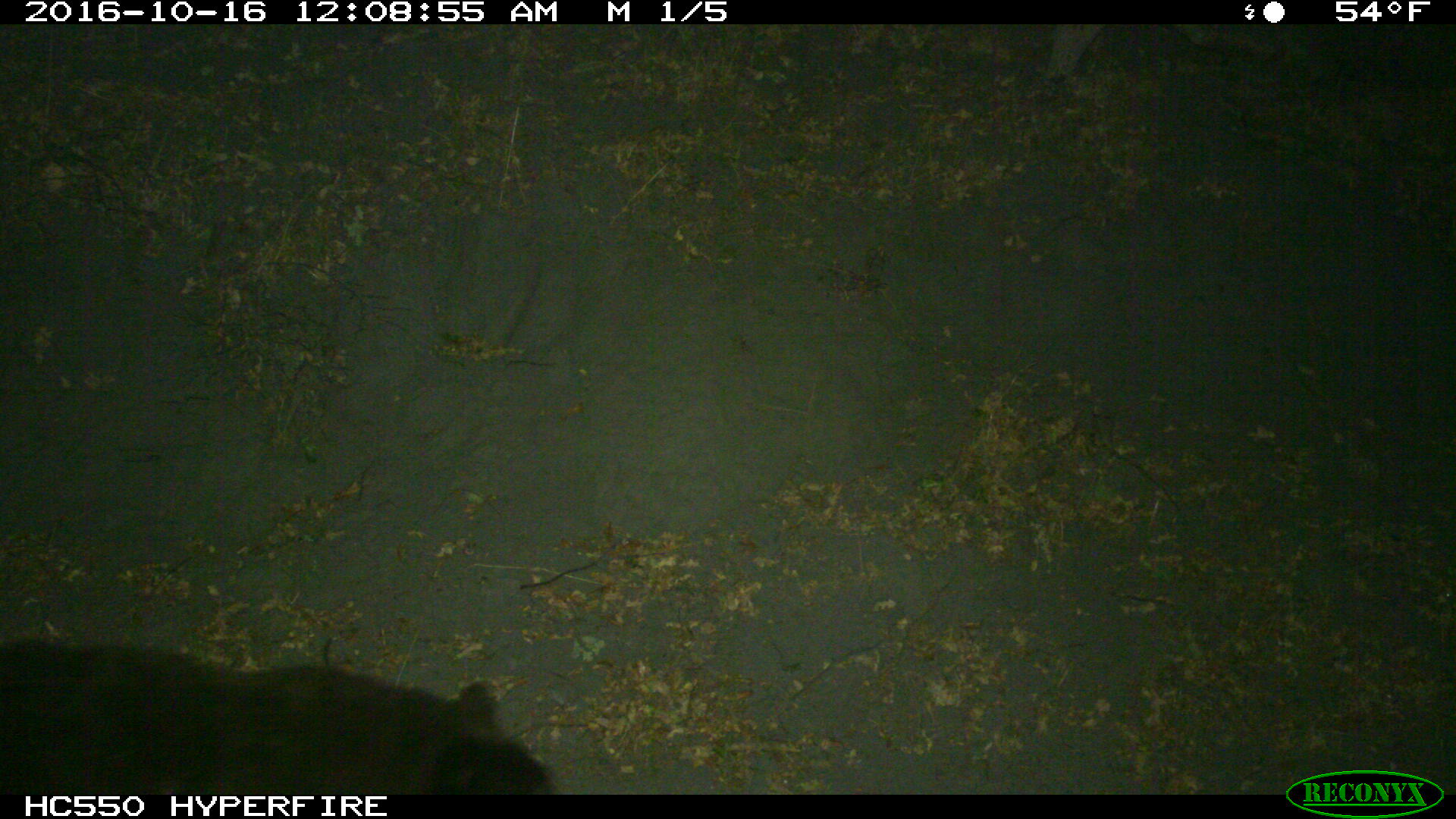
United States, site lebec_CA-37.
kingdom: Animalia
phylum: Chordata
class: Mammalia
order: Carnivora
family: Ursidae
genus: Ursus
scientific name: Ursus americanus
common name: american black bear